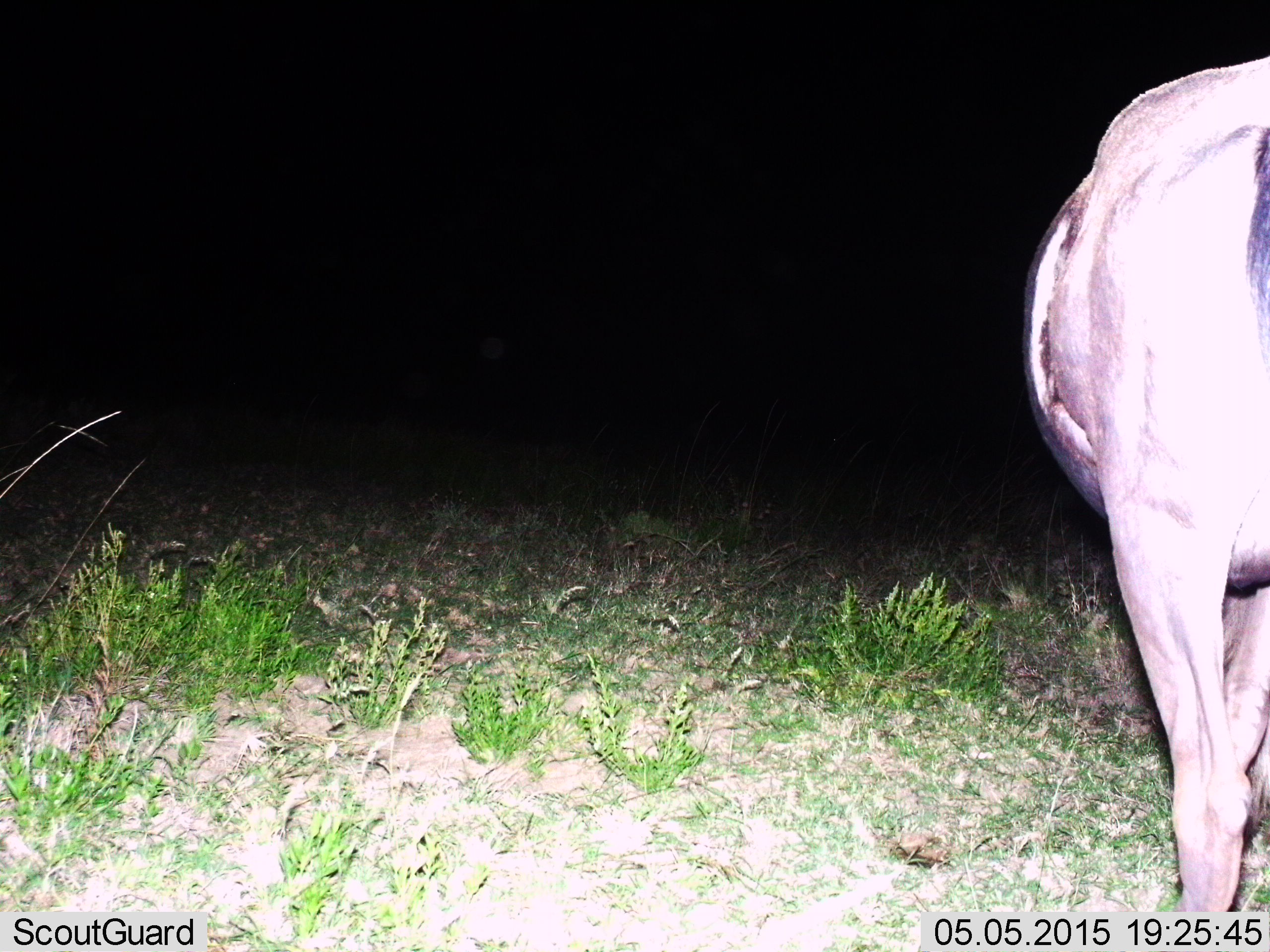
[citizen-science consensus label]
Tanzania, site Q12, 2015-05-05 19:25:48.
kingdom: Animalia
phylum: Chordata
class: Mammalia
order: Artiodactyla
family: Bovidae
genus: Connochaetes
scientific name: Connochaetes taurinus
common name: blue wildebeest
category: wildebeest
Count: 1.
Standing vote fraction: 70%.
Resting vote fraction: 10%.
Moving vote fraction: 20%.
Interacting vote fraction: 0%.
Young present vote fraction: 0%.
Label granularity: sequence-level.